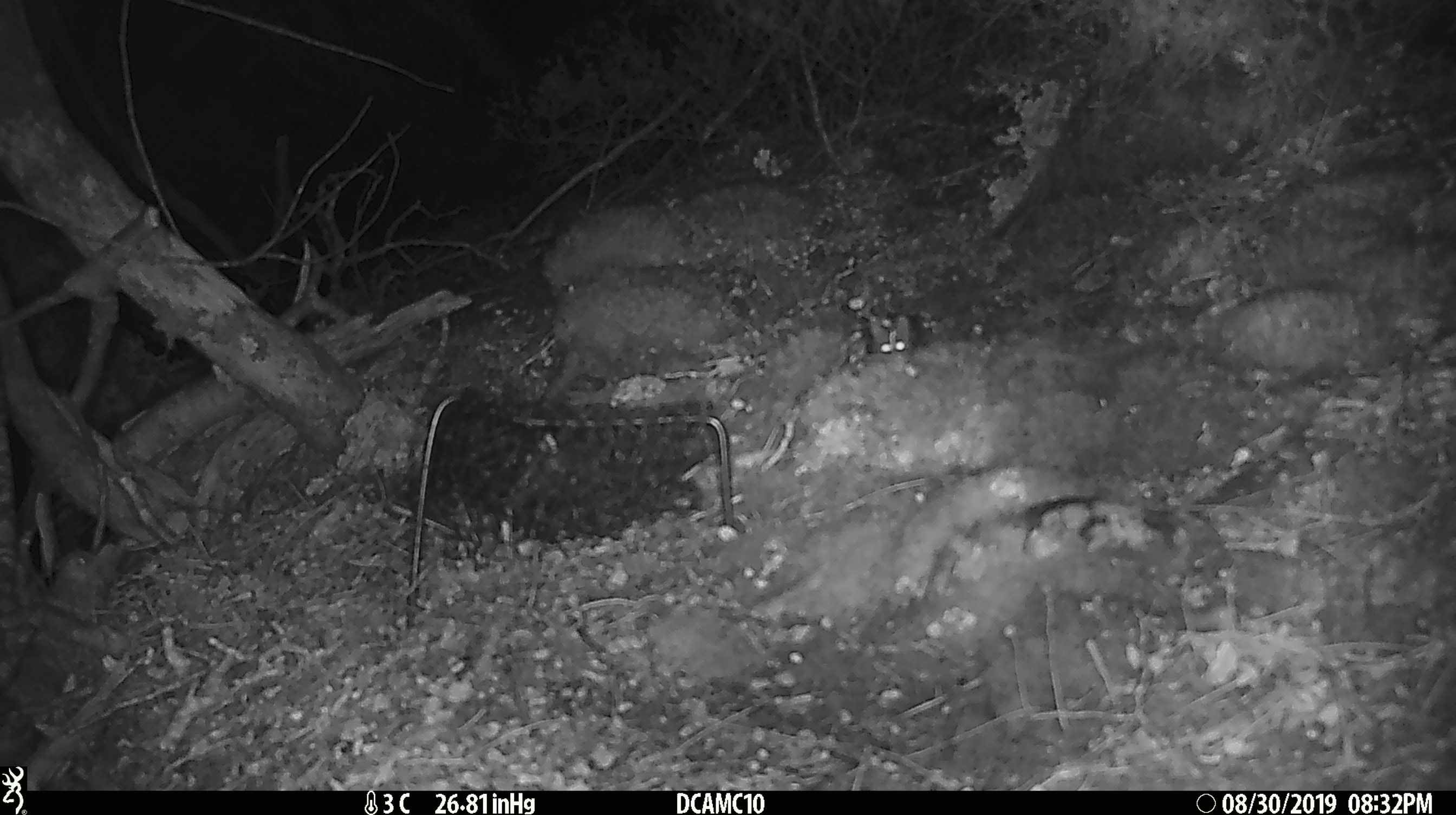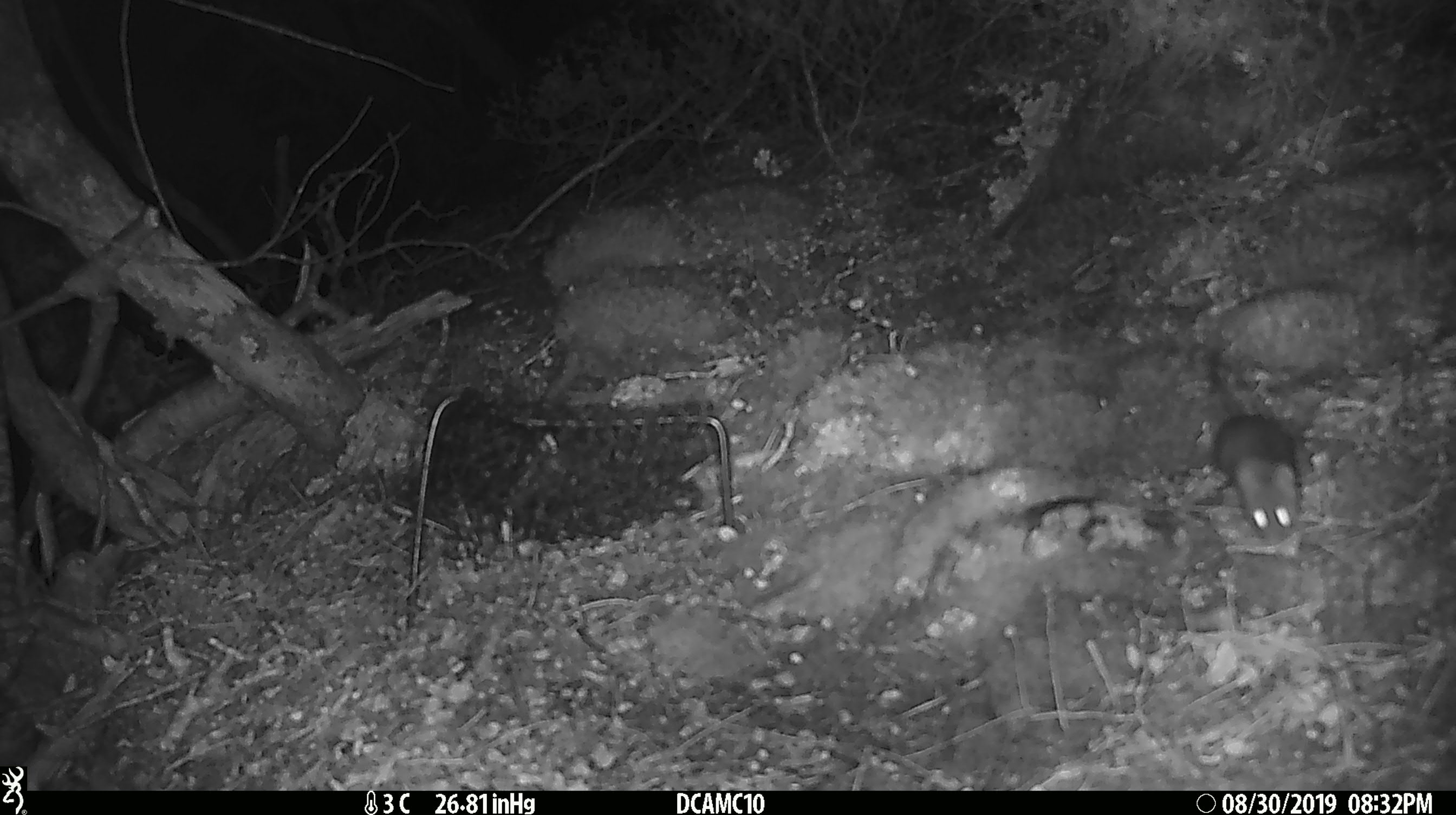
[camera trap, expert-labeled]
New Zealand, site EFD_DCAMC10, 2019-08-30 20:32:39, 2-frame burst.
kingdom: Animalia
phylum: Chordata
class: Mammalia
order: Rodentia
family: Muridae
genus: Mus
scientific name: Mus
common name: mouse